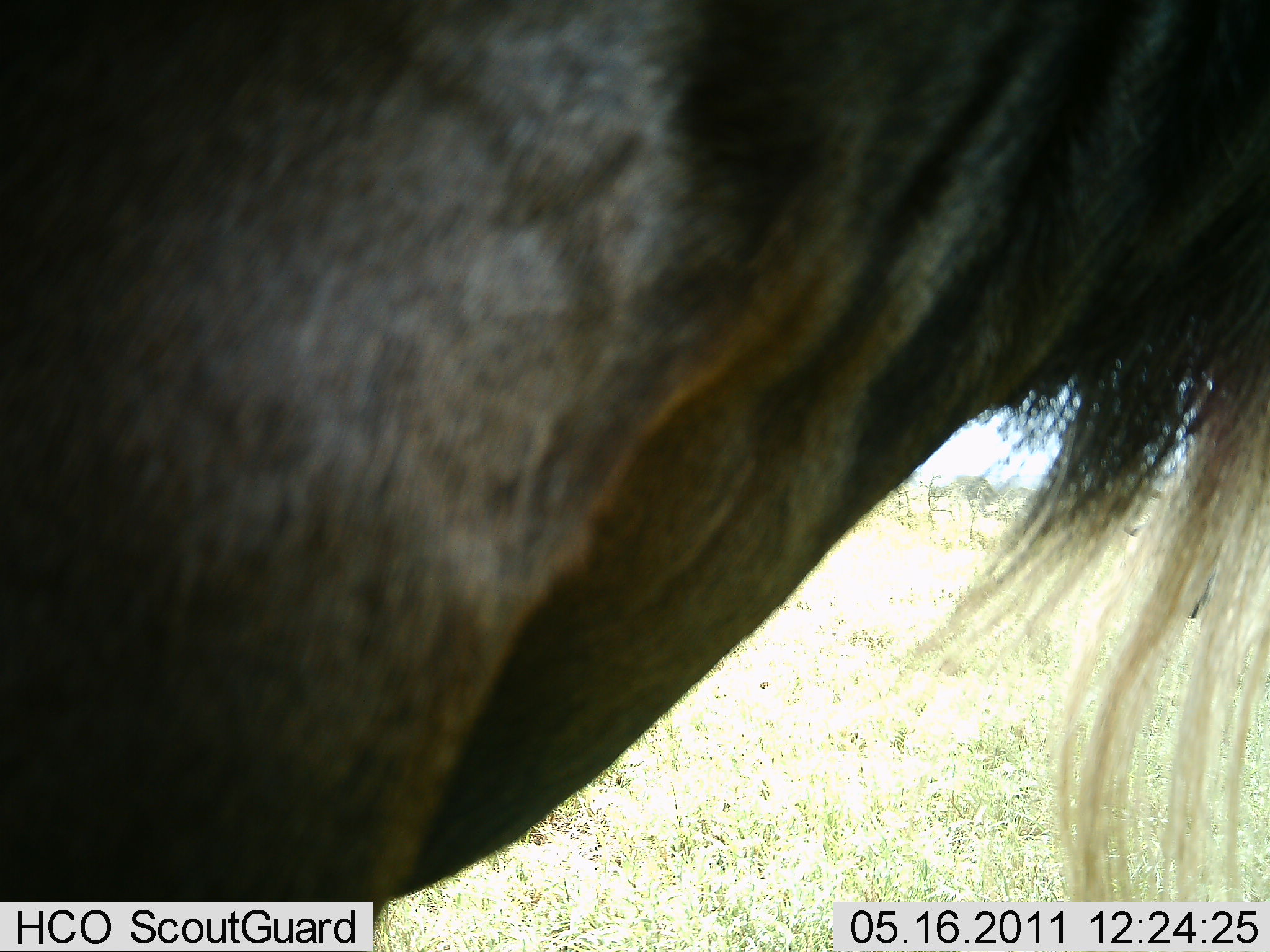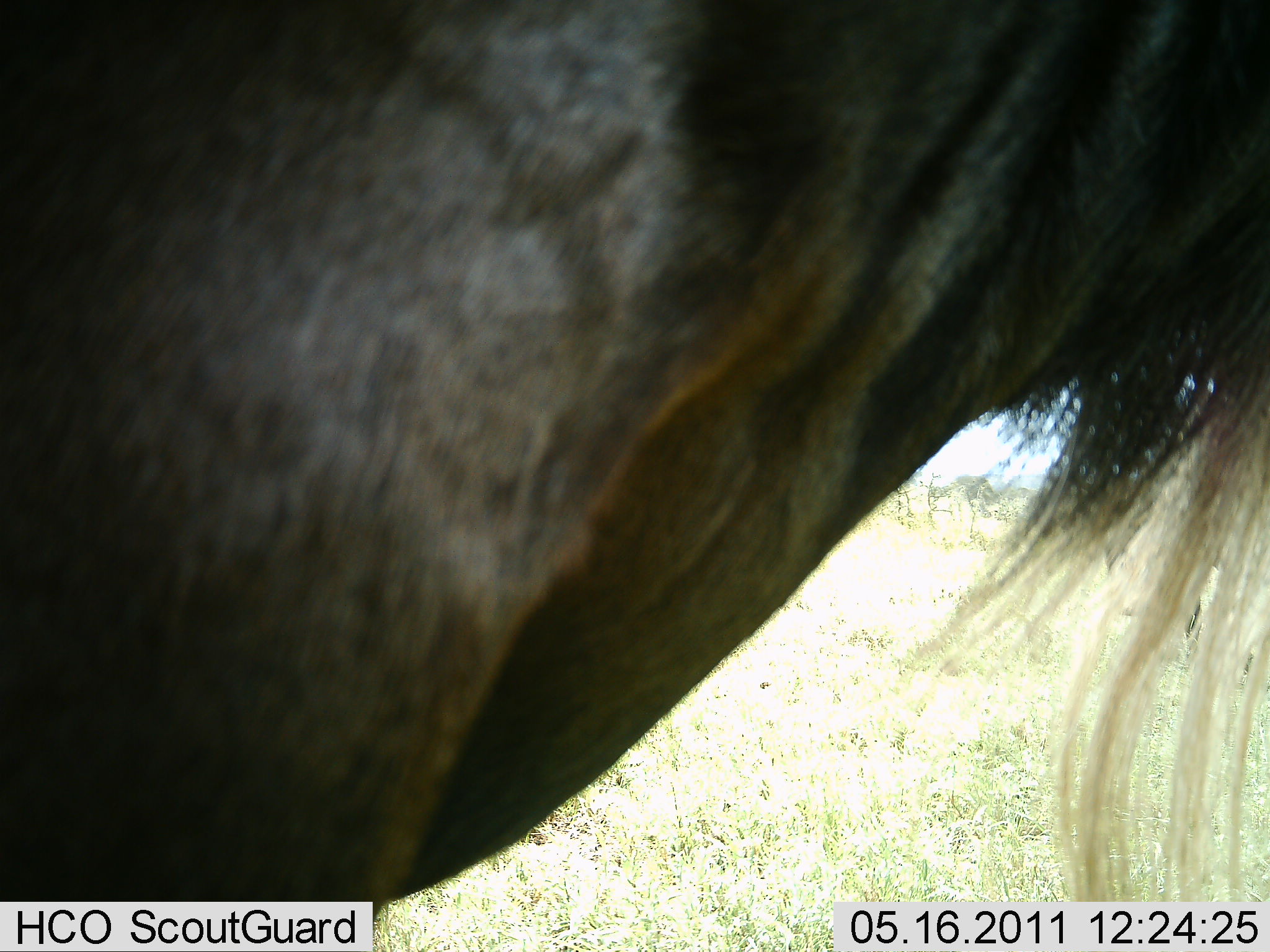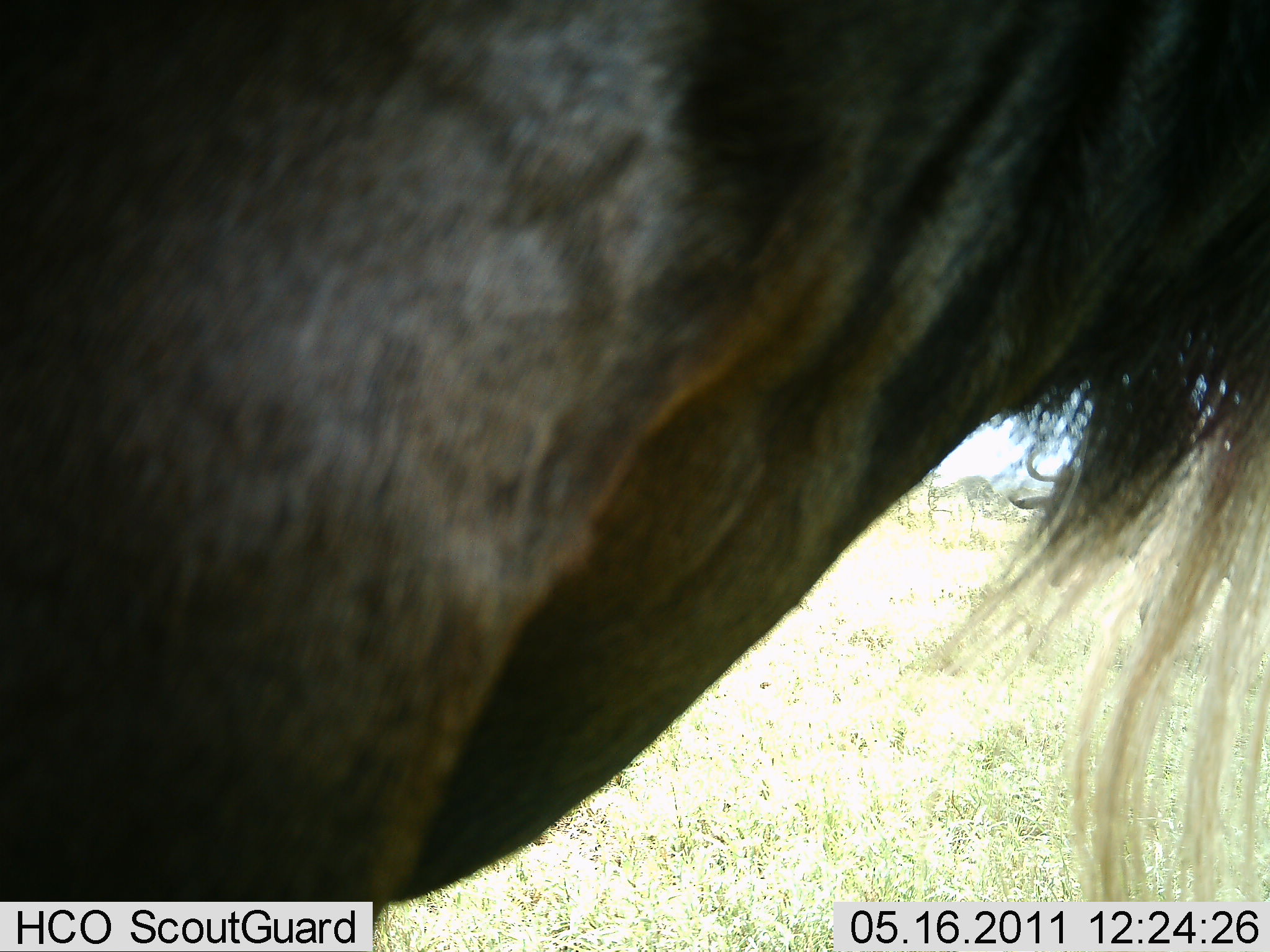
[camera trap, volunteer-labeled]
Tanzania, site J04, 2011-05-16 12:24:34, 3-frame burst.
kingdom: Animalia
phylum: Chordata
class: Mammalia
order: Artiodactyla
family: Bovidae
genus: Connochaetes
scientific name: Connochaetes taurinus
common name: blue wildebeest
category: wildebeest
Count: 1.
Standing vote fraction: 100%.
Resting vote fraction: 0%.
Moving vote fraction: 9%.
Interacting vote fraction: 0%.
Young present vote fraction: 0%.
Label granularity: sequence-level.